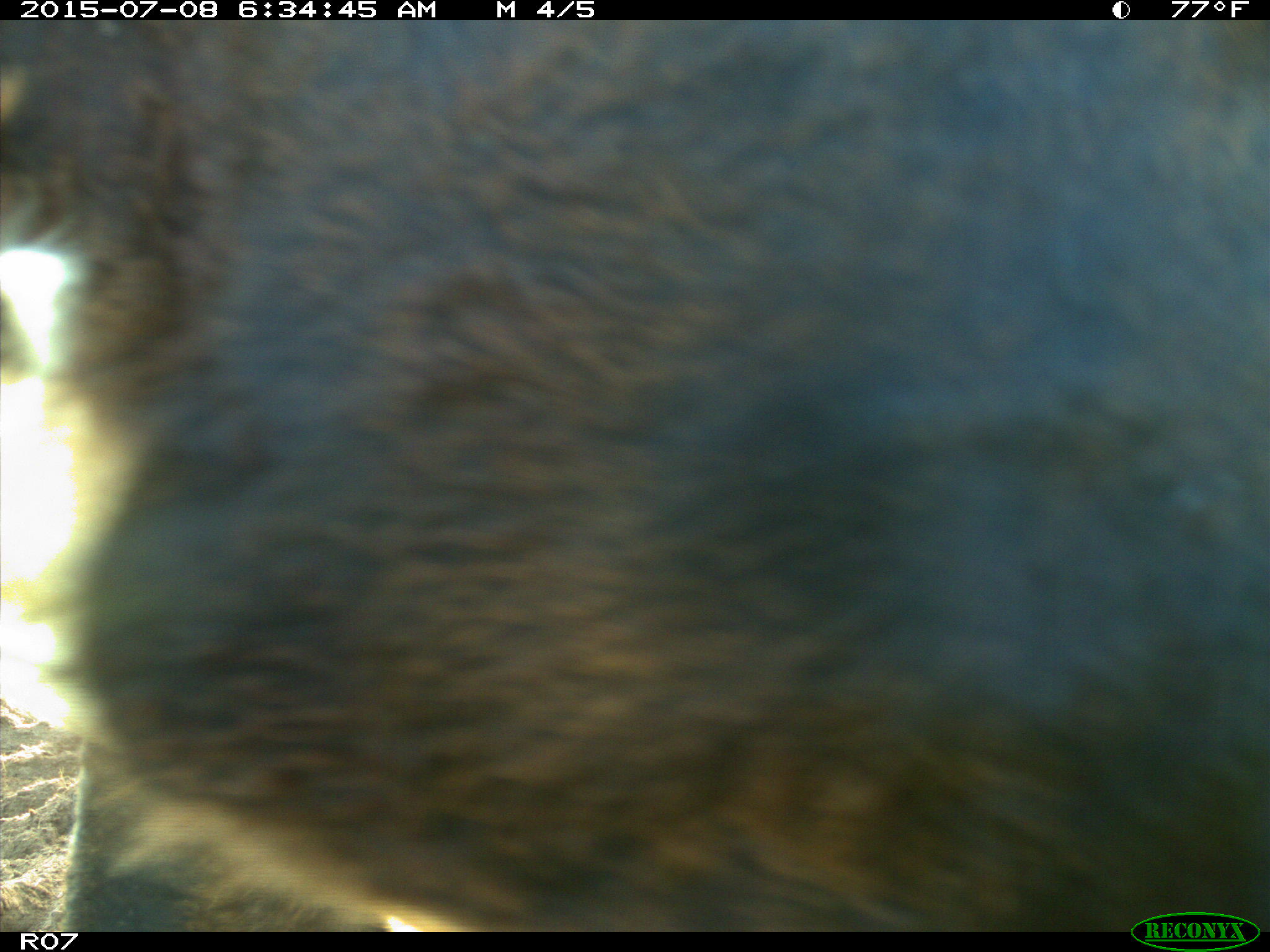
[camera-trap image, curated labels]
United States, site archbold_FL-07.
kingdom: Animalia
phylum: Chordata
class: Mammalia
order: Artiodactyla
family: Bovidae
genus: Bos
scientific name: Bos taurus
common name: domestic cow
Bos taurus (domestic cow).